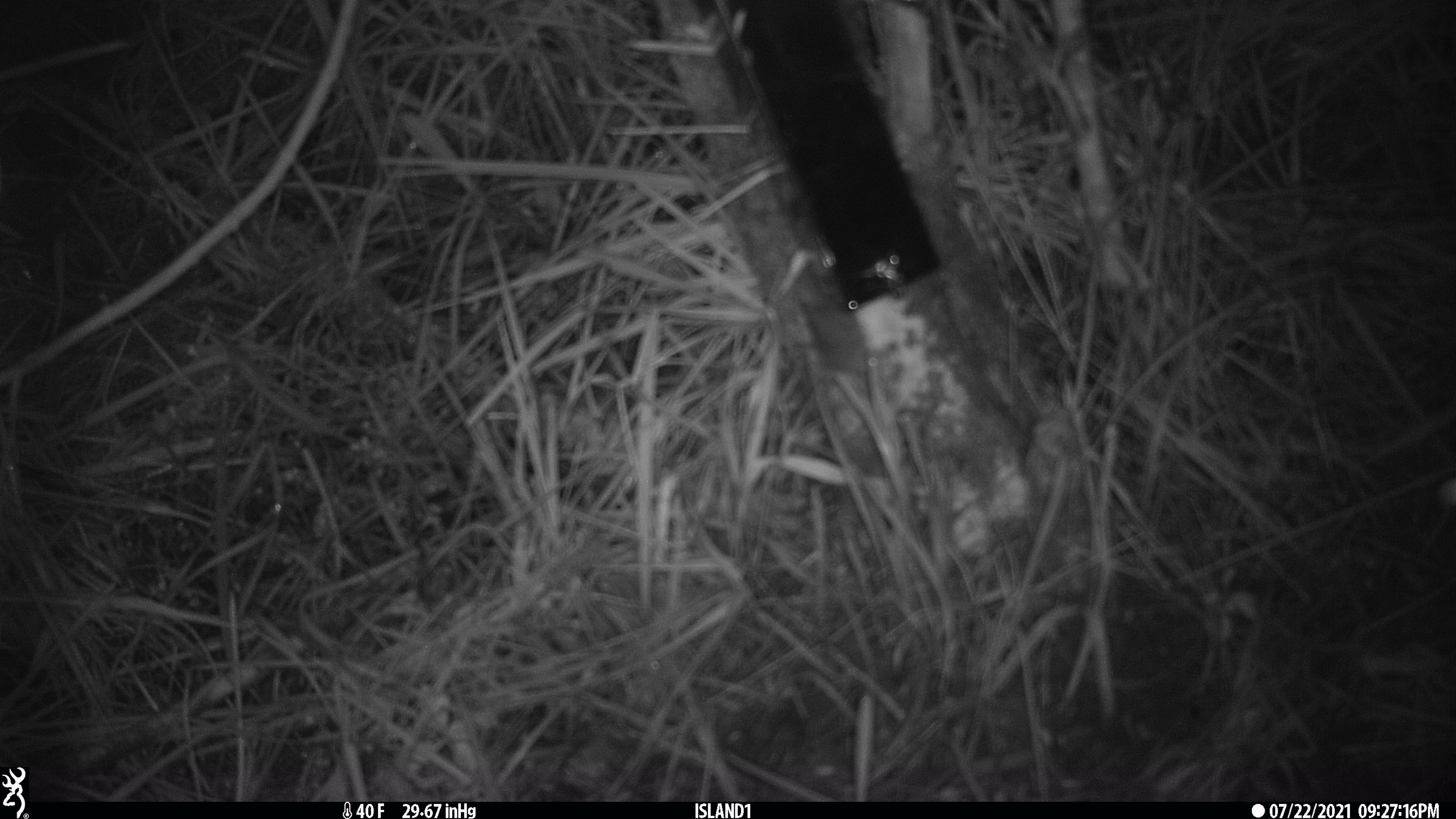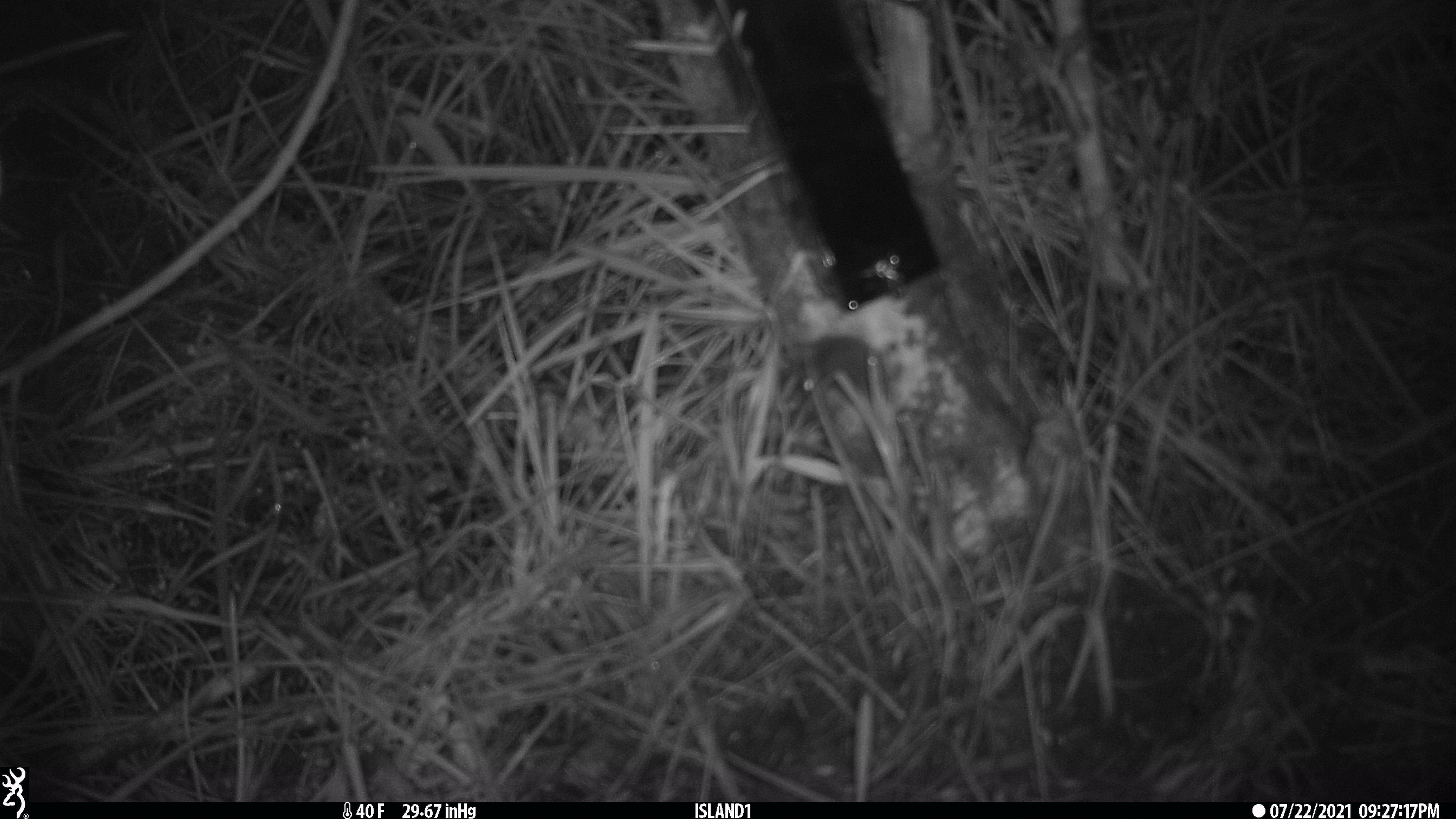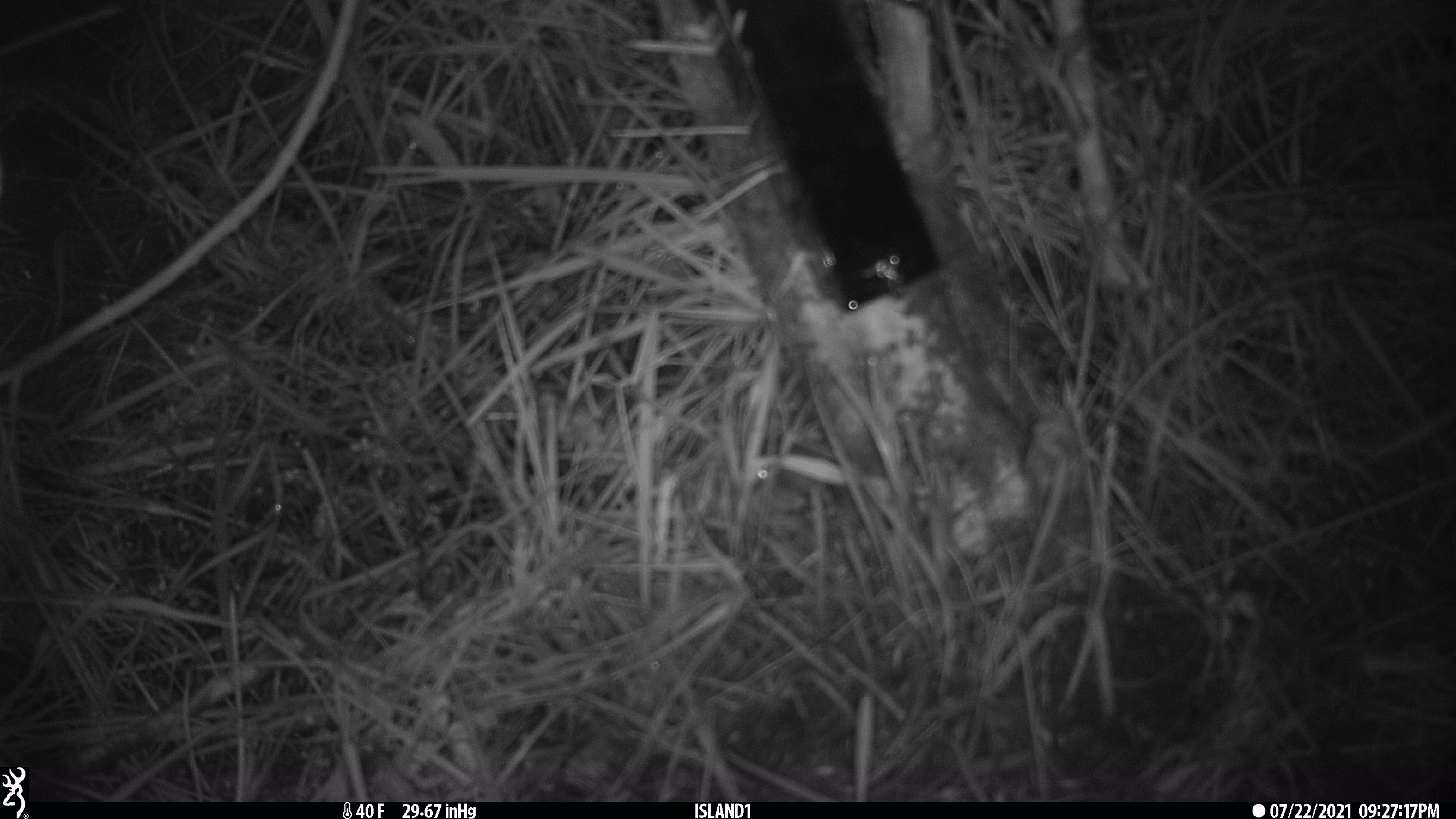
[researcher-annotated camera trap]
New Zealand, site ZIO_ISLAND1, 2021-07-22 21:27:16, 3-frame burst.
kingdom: Animalia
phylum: Chordata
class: Mammalia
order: Rodentia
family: Muridae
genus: Mus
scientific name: Mus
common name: mouse